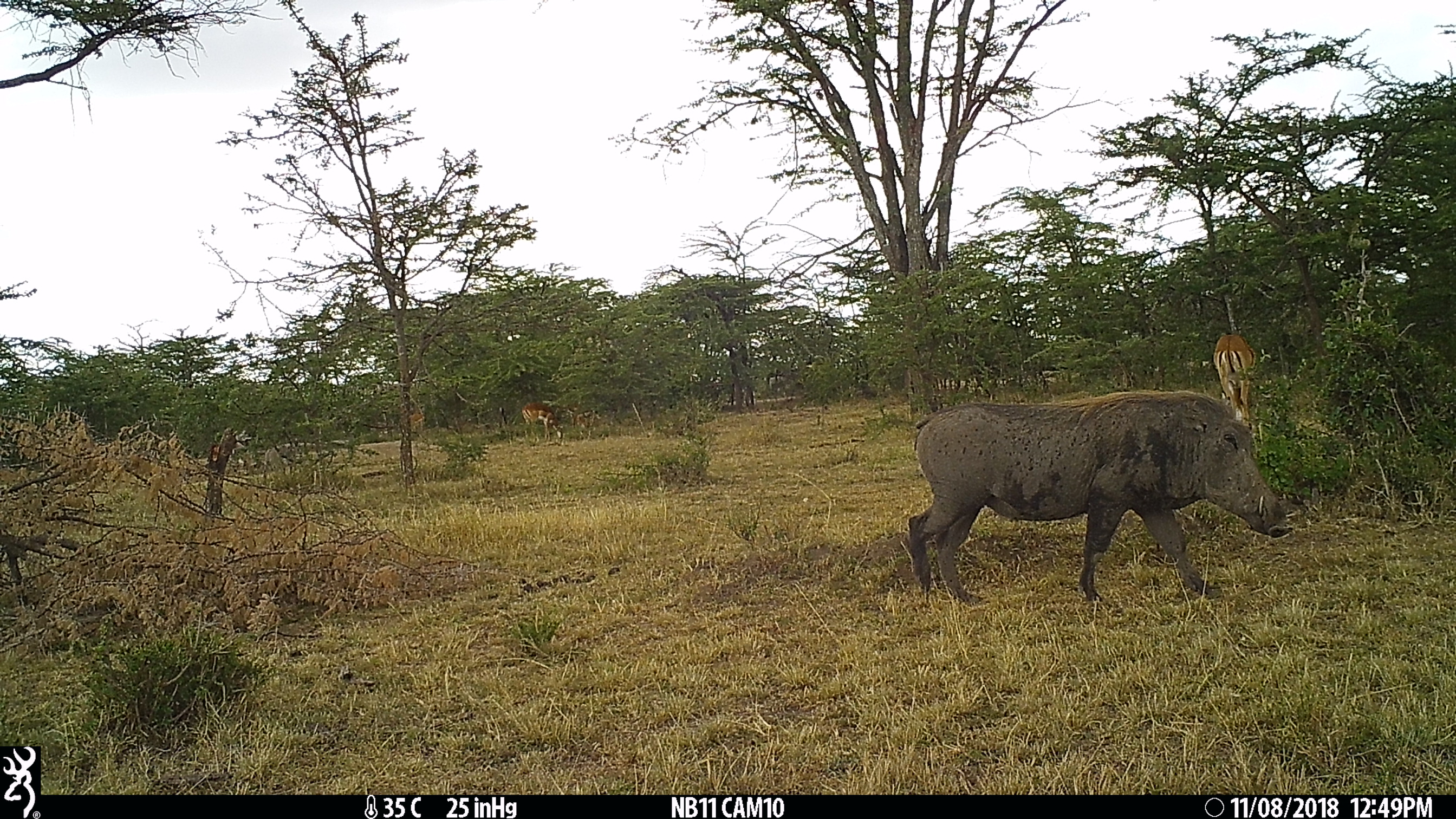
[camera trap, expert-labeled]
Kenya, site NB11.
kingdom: Animalia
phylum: Chordata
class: Mammalia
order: Artiodactyla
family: Bovidae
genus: Aepyceros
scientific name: Aepyceros melampus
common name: impala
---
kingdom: Animalia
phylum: Chordata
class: Mammalia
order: Artiodactyla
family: Suidae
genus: Phacochoerus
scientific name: Phacochoerus africanus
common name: common warthog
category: warthog